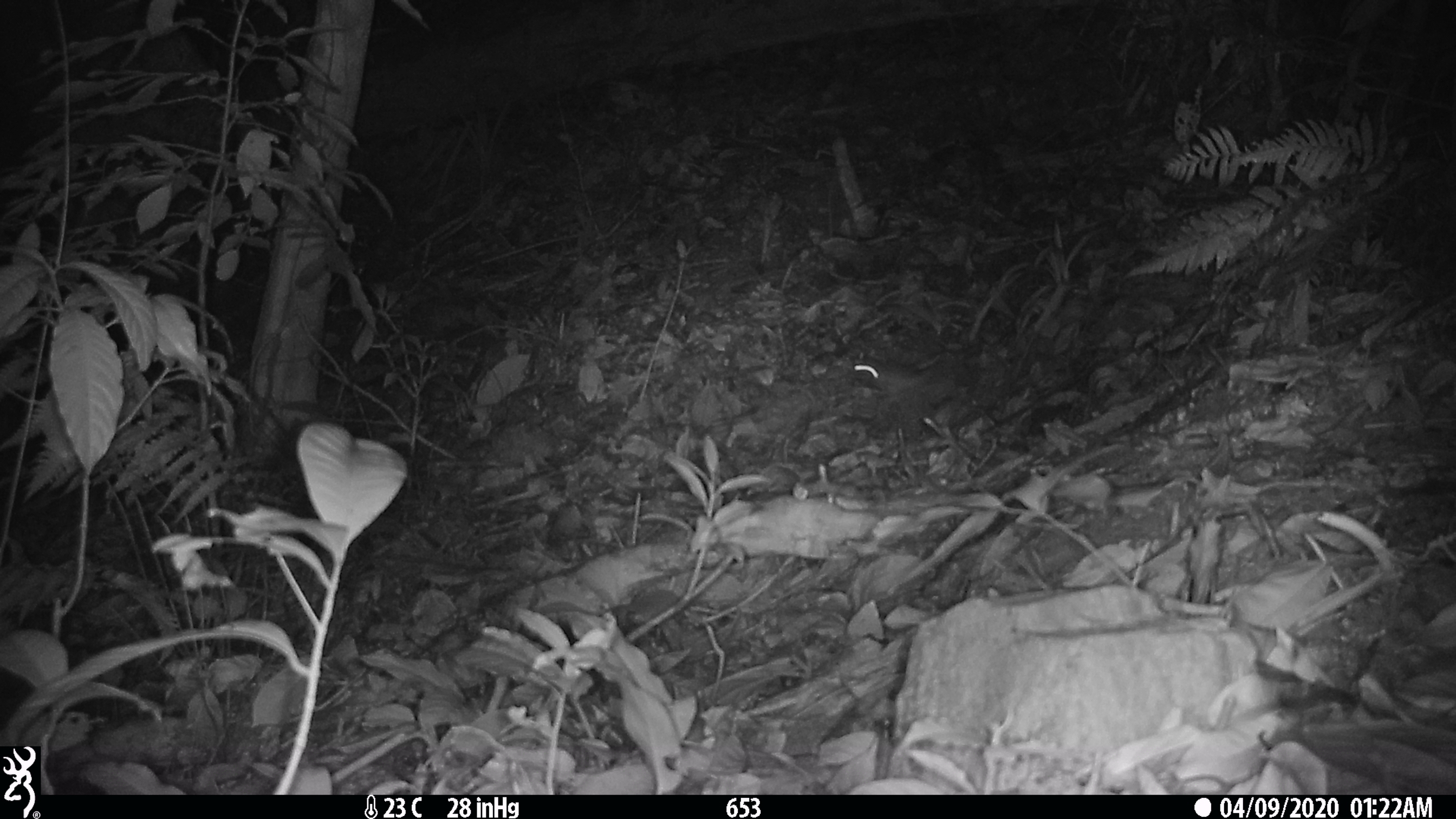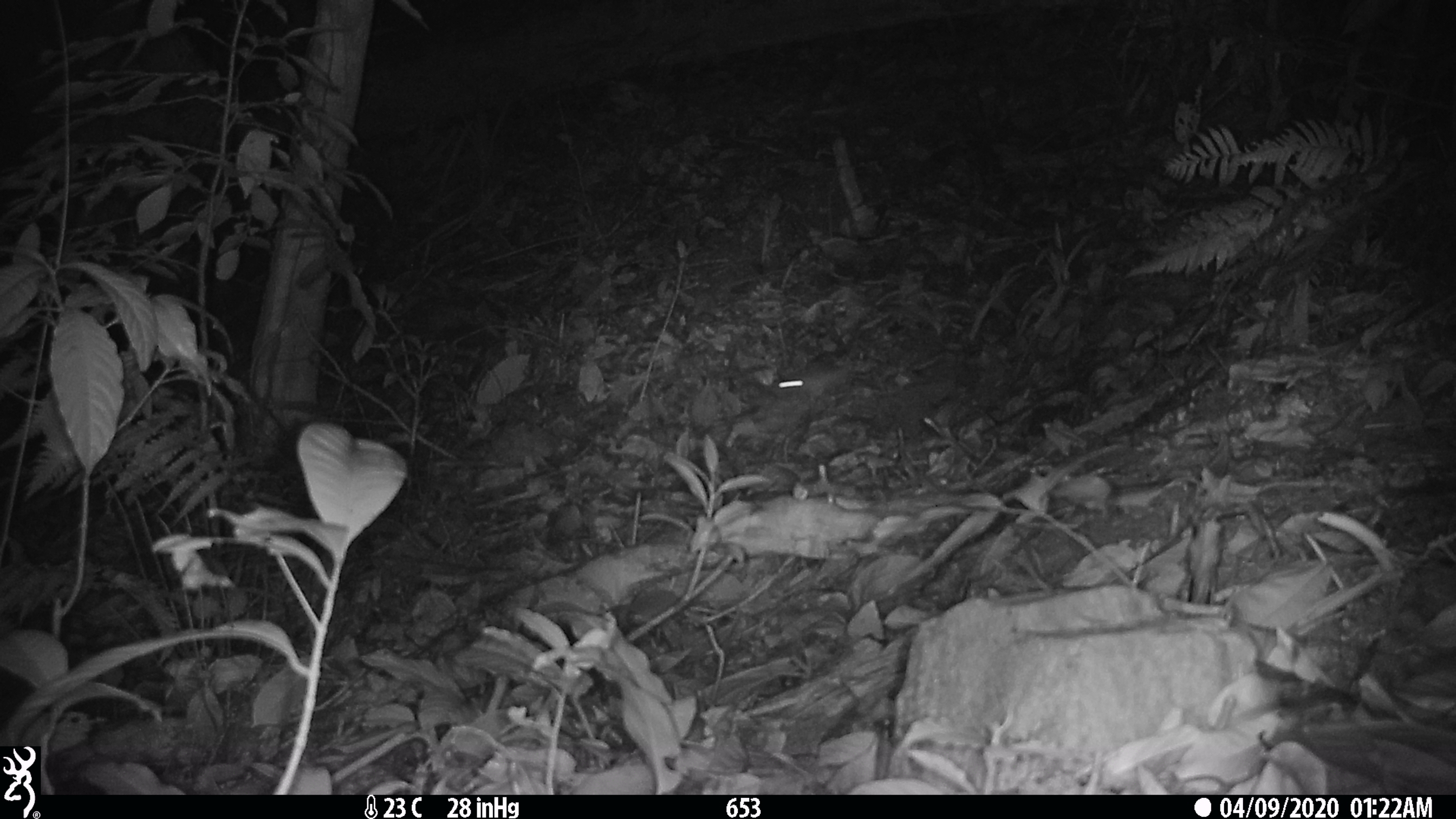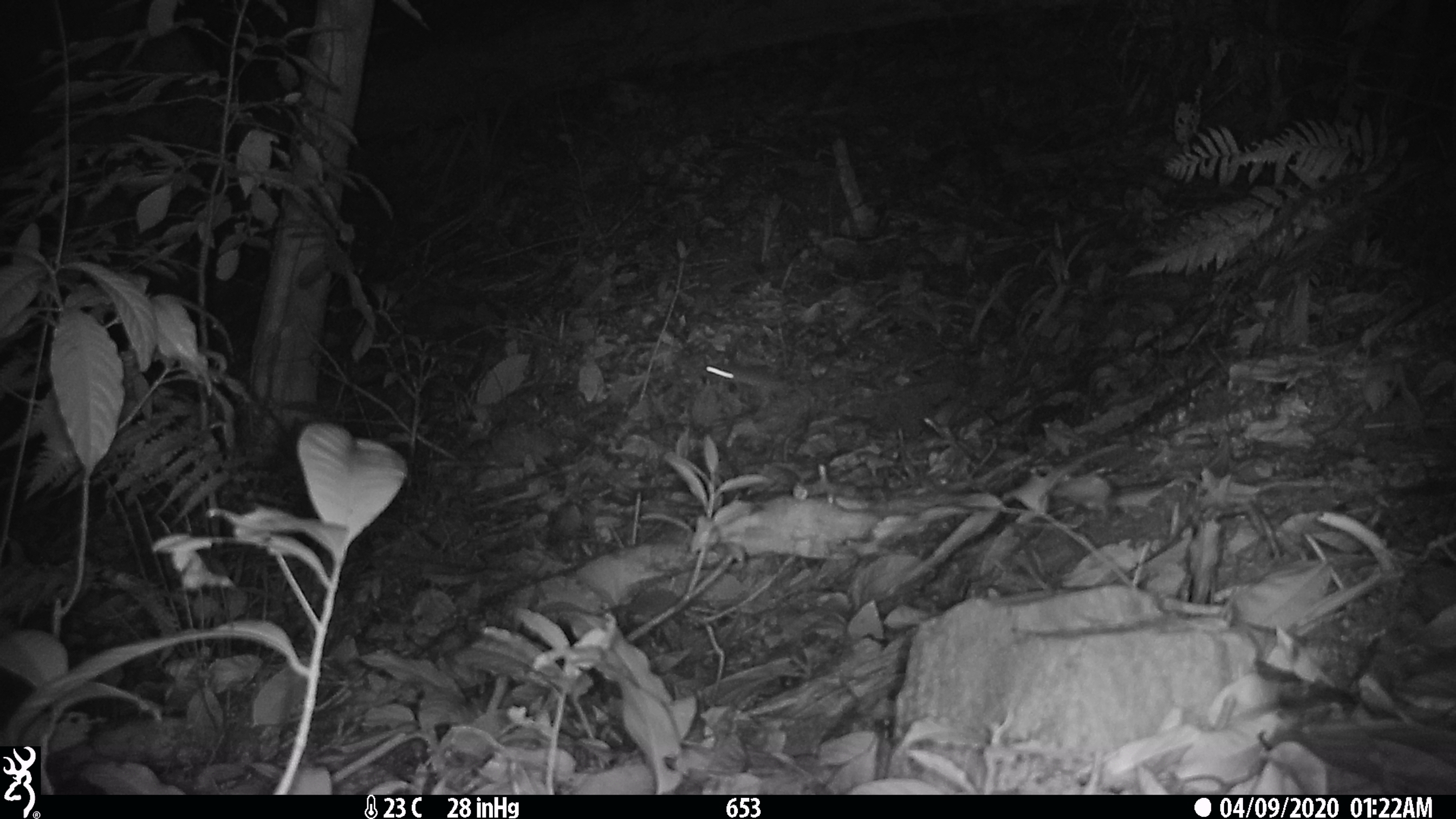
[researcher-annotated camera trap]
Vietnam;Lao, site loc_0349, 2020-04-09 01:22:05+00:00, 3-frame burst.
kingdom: Animalia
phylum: Chordata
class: Mammalia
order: Rodentia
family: Muridae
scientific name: Muridae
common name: old-world mice and rats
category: unidentified murid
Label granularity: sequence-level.